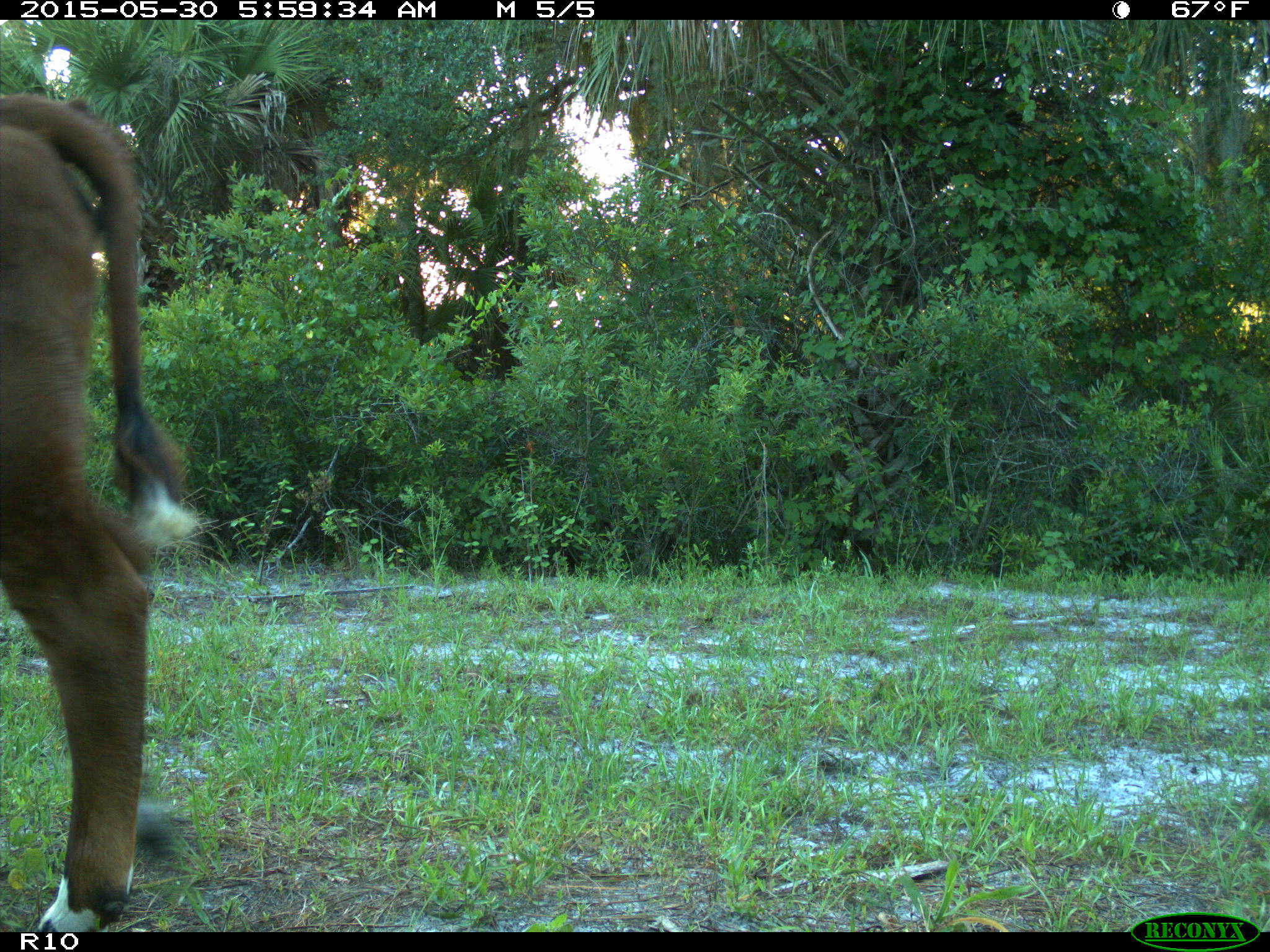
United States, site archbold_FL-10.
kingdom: Animalia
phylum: Chordata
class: Mammalia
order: Artiodactyla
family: Bovidae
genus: Bos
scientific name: Bos taurus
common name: domestic cow